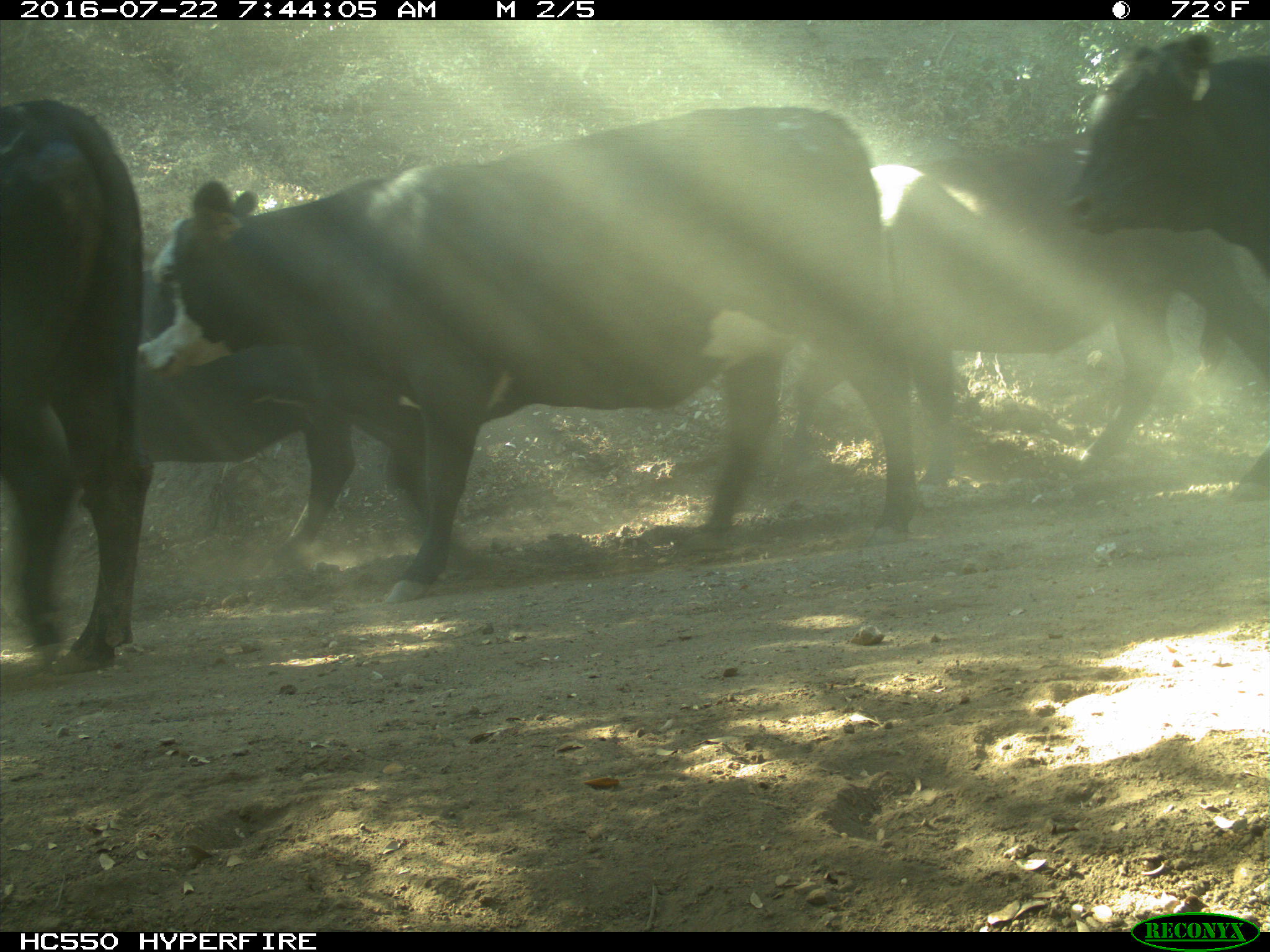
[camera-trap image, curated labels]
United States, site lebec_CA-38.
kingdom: Animalia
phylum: Chordata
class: Mammalia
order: Artiodactyla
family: Bovidae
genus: Bos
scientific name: Bos taurus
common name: domestic cow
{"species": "Bos taurus (domestic cow)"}